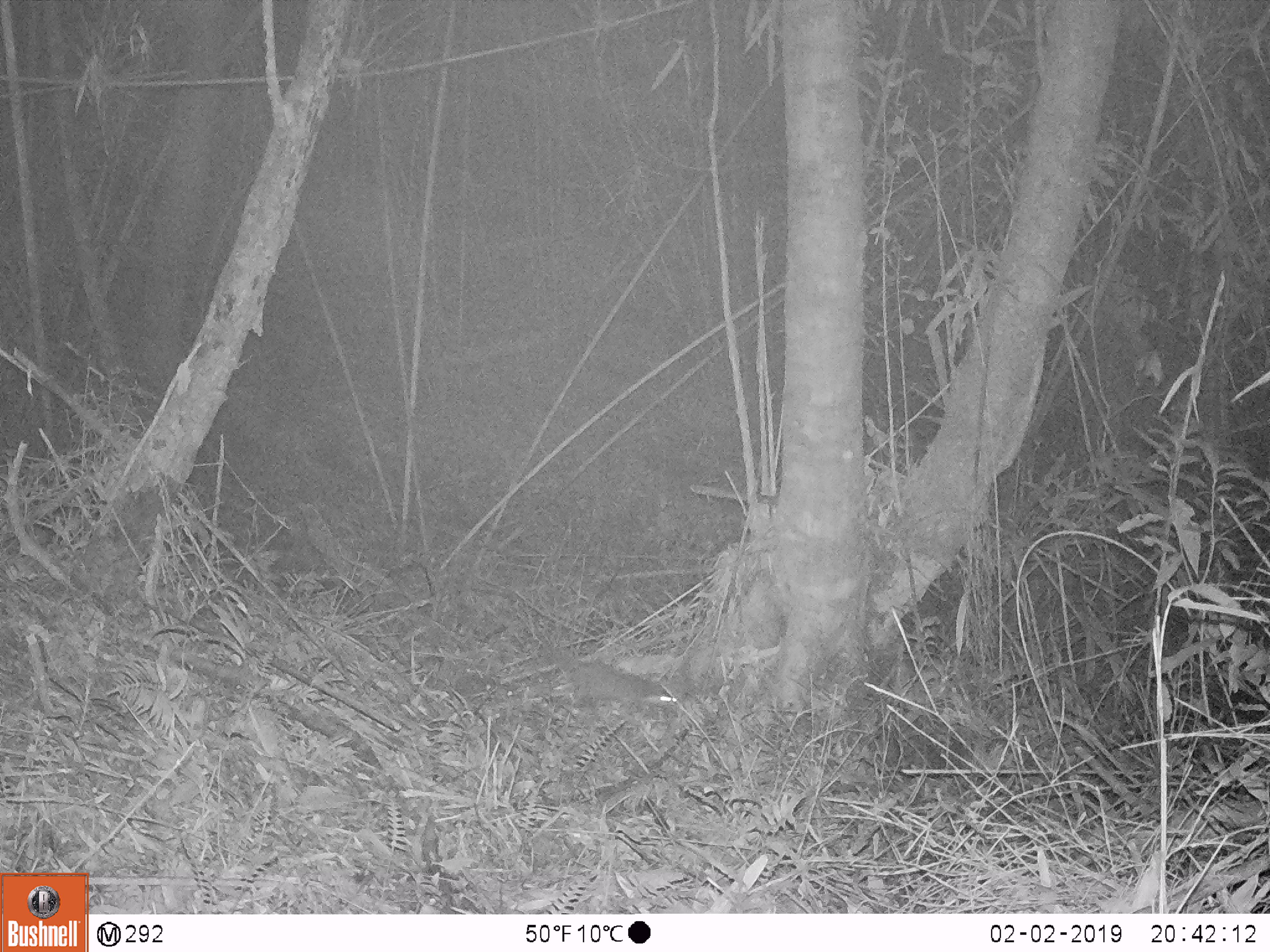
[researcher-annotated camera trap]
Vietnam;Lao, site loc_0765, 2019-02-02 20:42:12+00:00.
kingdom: Animalia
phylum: Chordata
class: Mammalia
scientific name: Mammalia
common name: mammal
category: unidentified small mammal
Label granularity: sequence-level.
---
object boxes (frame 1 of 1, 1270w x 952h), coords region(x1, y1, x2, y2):
unidentified small mammal: region(540, 643, 677, 708)